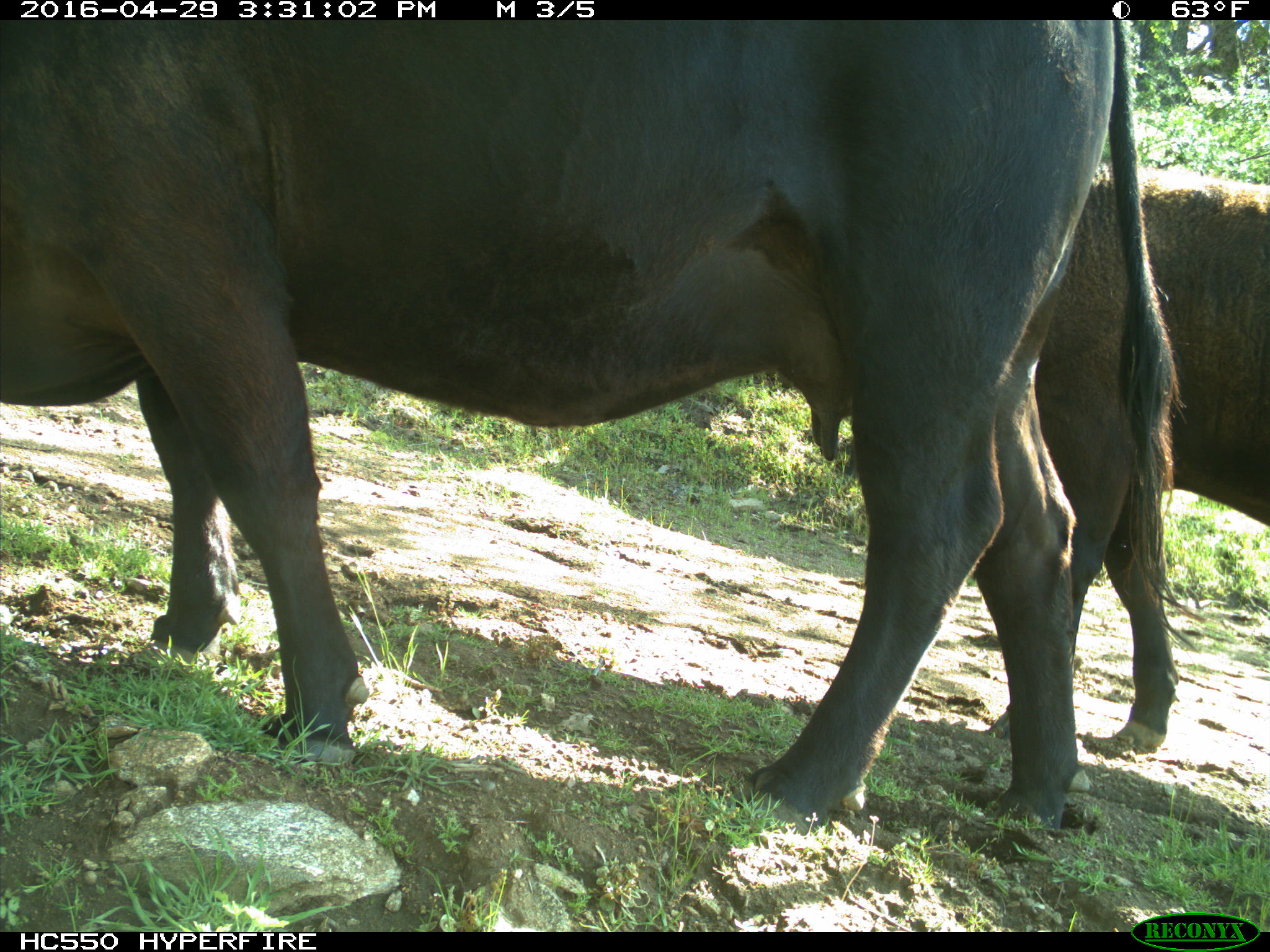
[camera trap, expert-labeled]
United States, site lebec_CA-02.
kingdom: Animalia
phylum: Chordata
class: Mammalia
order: Artiodactyla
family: Bovidae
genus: Bos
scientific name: Bos taurus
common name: domestic cow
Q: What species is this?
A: Bos taurus (domestic cow).